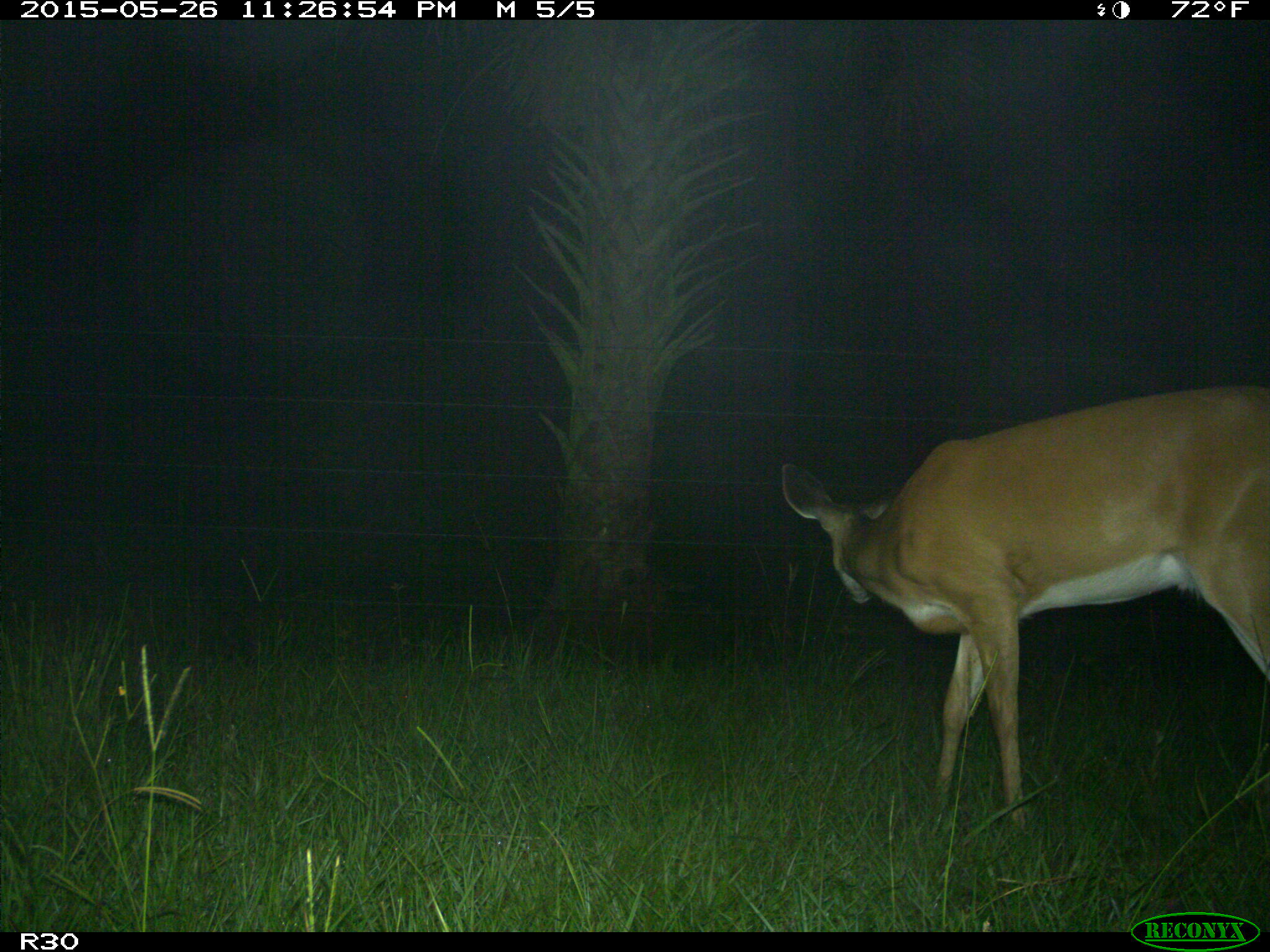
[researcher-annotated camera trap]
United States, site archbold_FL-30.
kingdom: Animalia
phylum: Chordata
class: Mammalia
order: Artiodactyla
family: Cervidae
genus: Odocoileus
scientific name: Odocoileus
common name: deer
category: unidentified deer